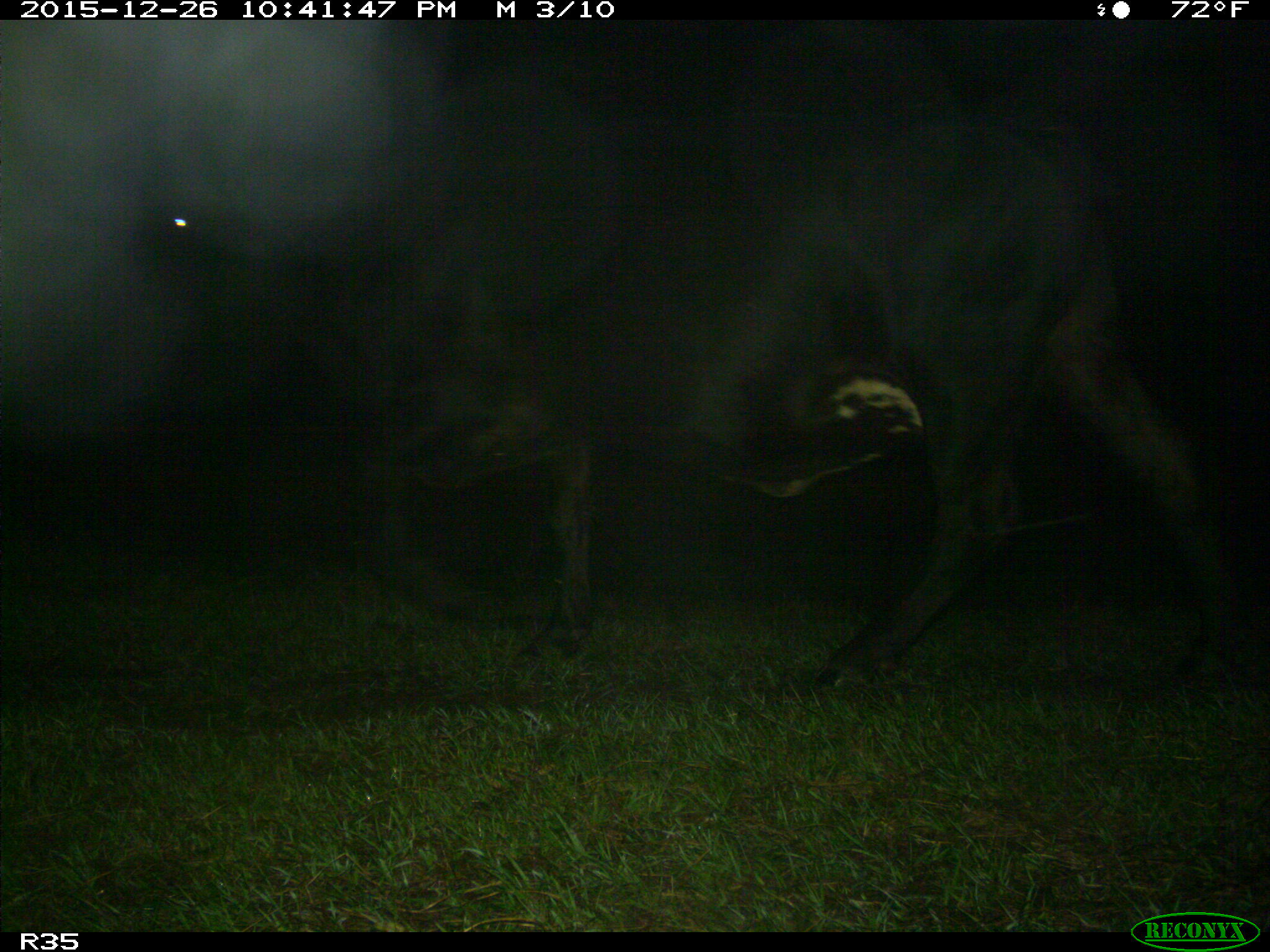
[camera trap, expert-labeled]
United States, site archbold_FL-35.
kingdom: Animalia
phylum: Chordata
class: Mammalia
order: Artiodactyla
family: Bovidae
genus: Bos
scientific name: Bos taurus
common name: domestic cow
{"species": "Bos taurus (domestic cow)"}